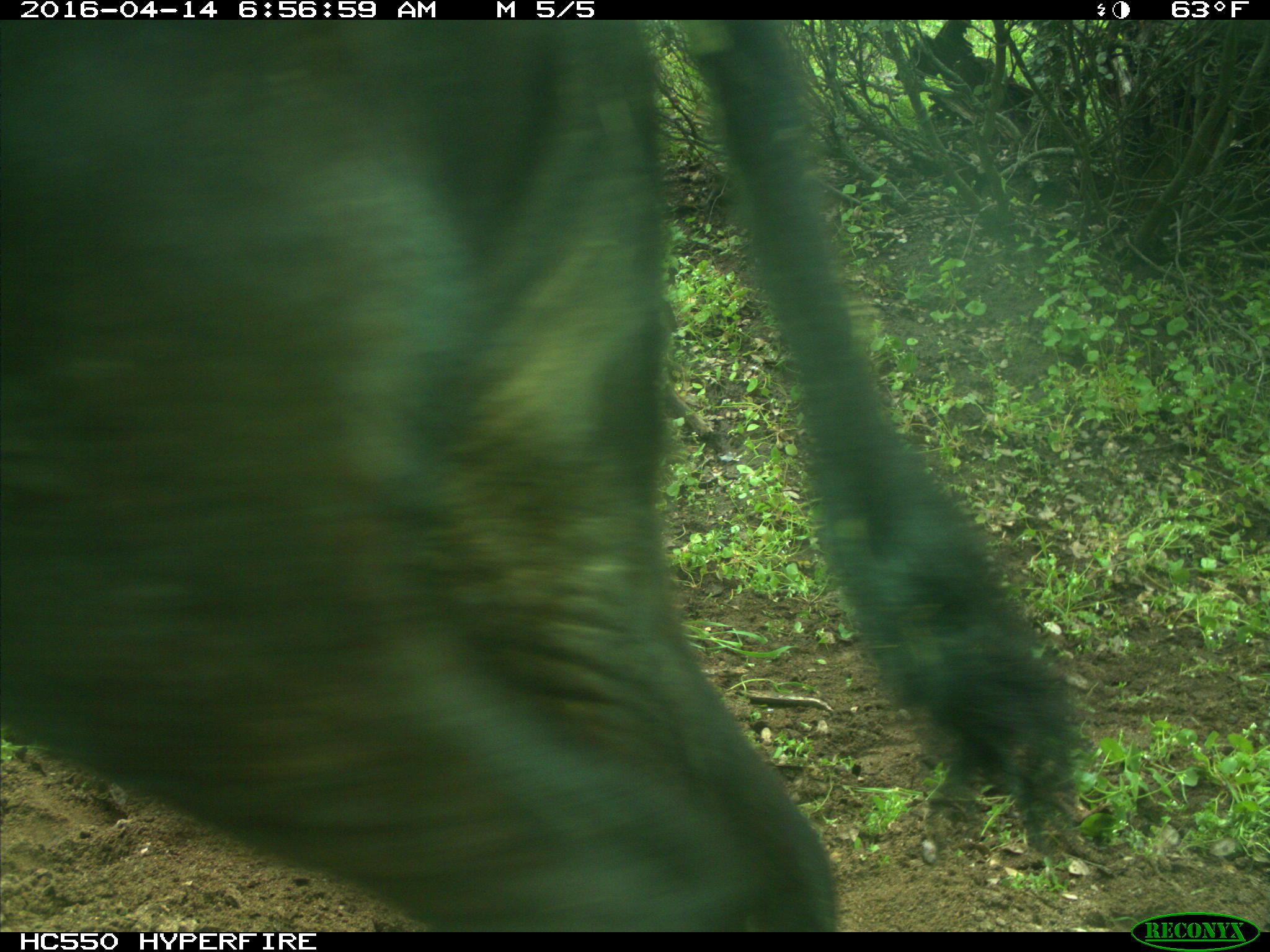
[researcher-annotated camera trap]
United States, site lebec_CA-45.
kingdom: Animalia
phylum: Chordata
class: Mammalia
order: Artiodactyla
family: Bovidae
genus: Bos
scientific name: Bos taurus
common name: domestic cow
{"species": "Bos taurus (domestic cow)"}